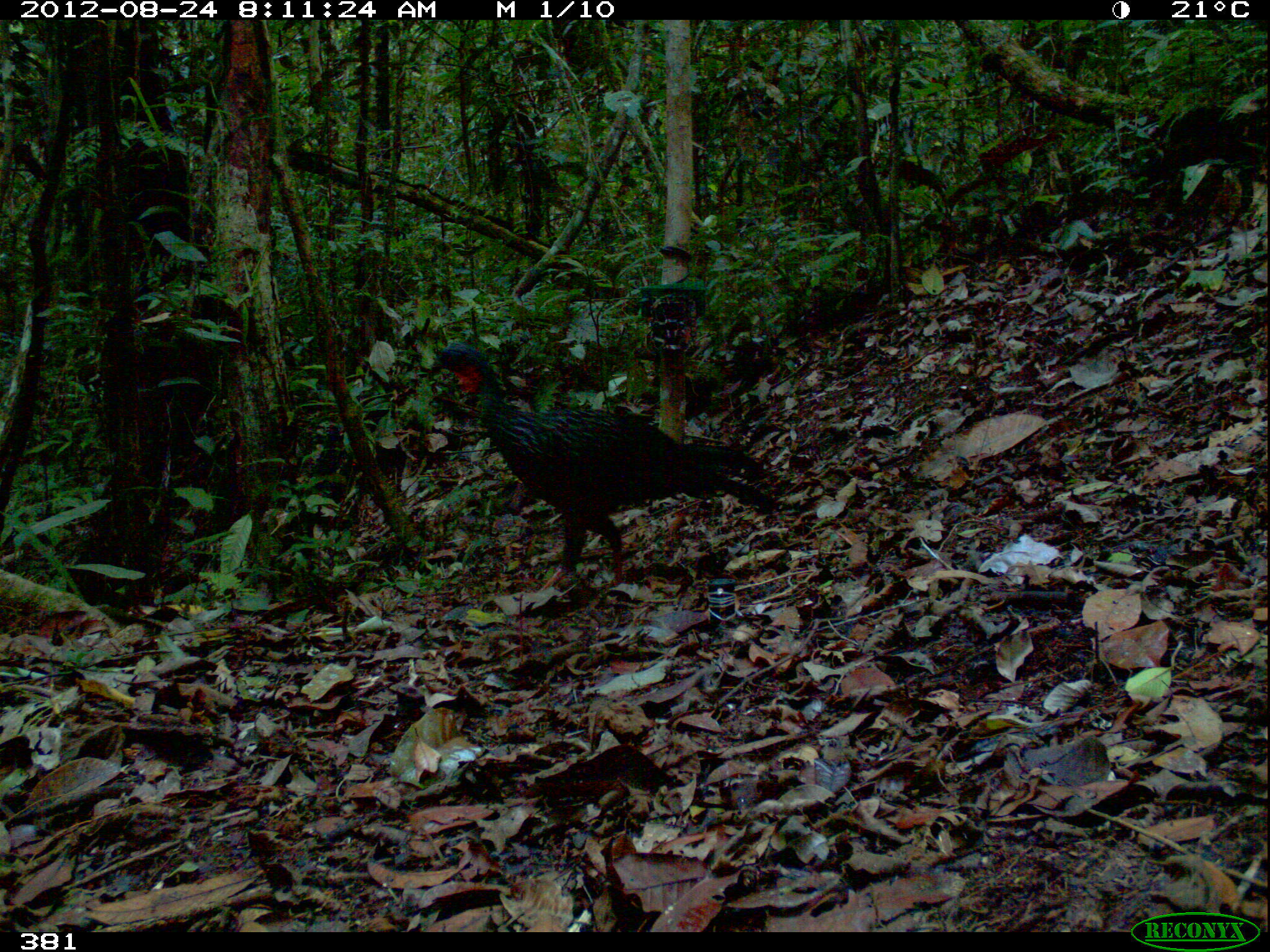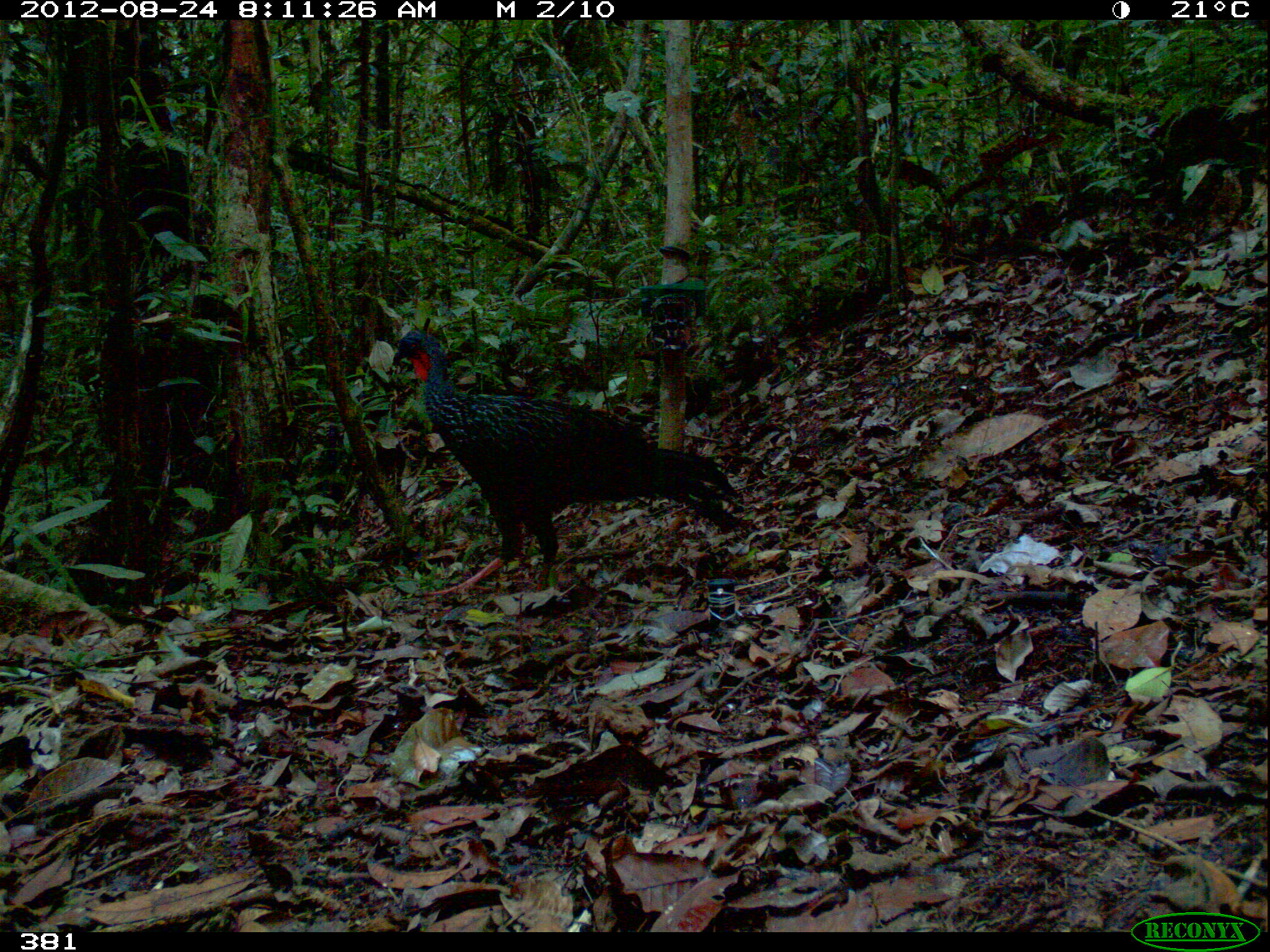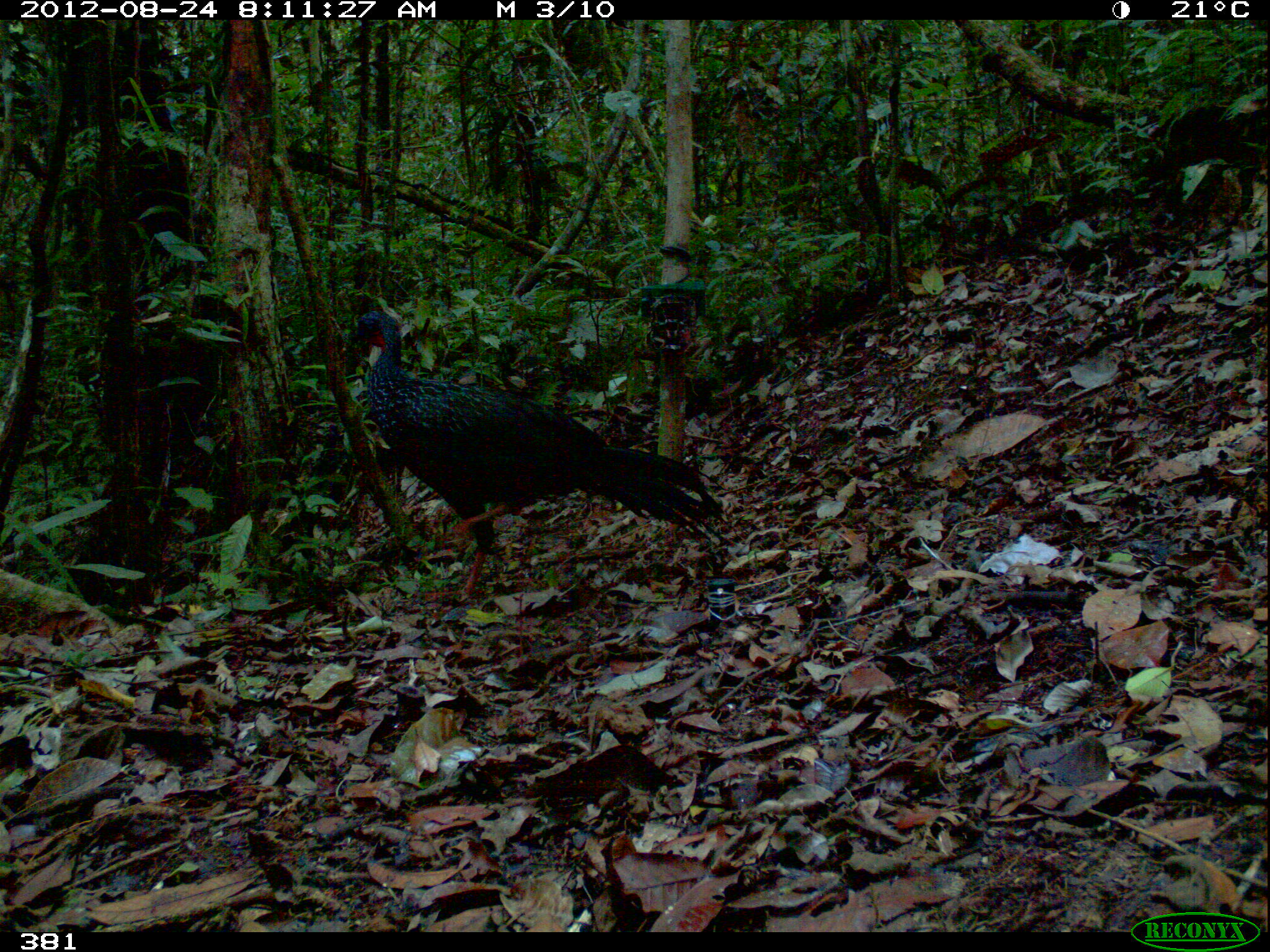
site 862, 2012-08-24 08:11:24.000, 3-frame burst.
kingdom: Animalia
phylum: Chordata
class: Aves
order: Galliformes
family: Cracidae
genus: Penelope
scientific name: Penelope jacquacu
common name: spix's guan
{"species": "Penelope jacquacu (spix's guan)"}